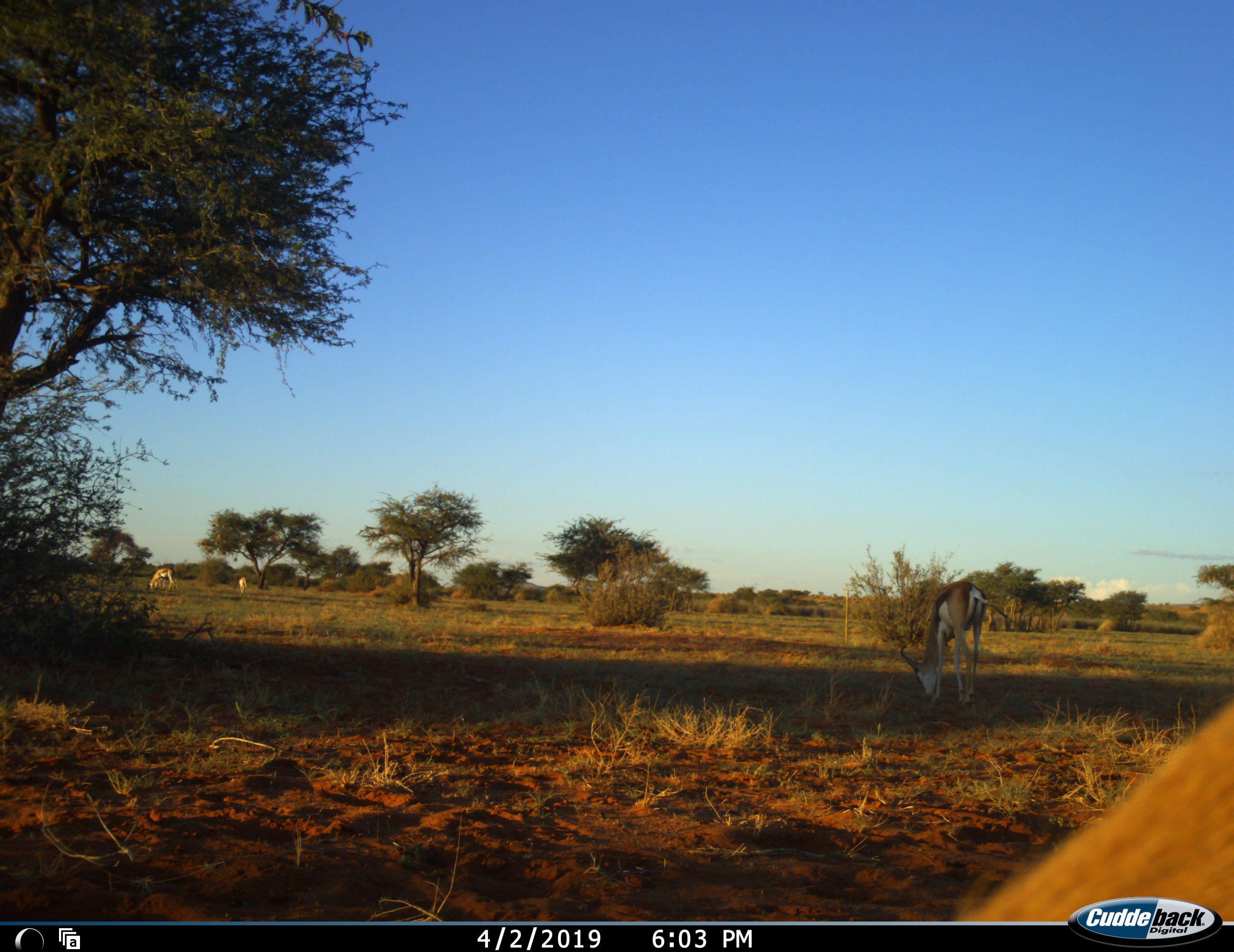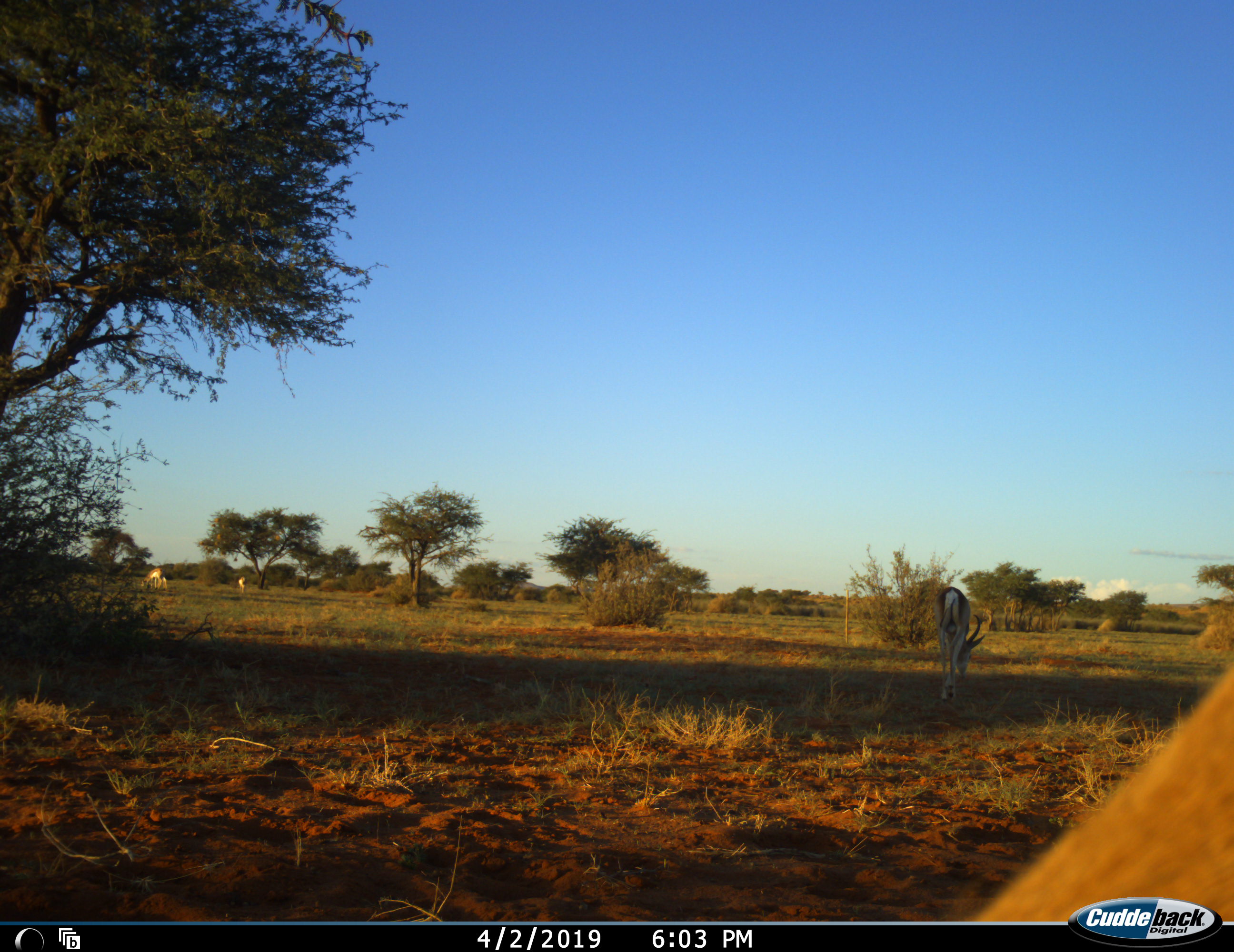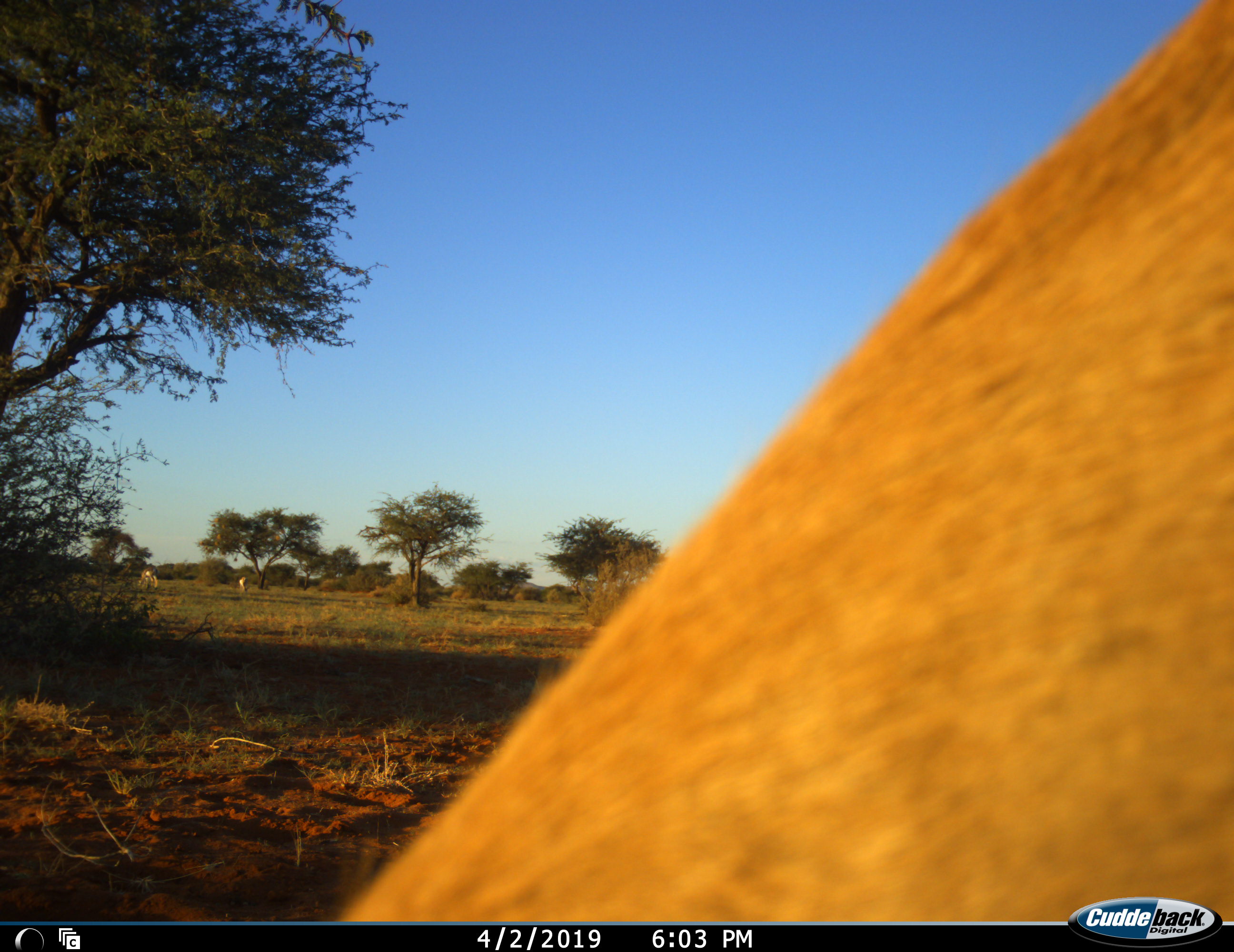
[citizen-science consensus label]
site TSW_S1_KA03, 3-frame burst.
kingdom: Animalia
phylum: Chordata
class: Mammalia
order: Artiodactyla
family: Bovidae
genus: Antidorcas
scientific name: Antidorcas marsupialis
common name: springbok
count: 4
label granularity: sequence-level